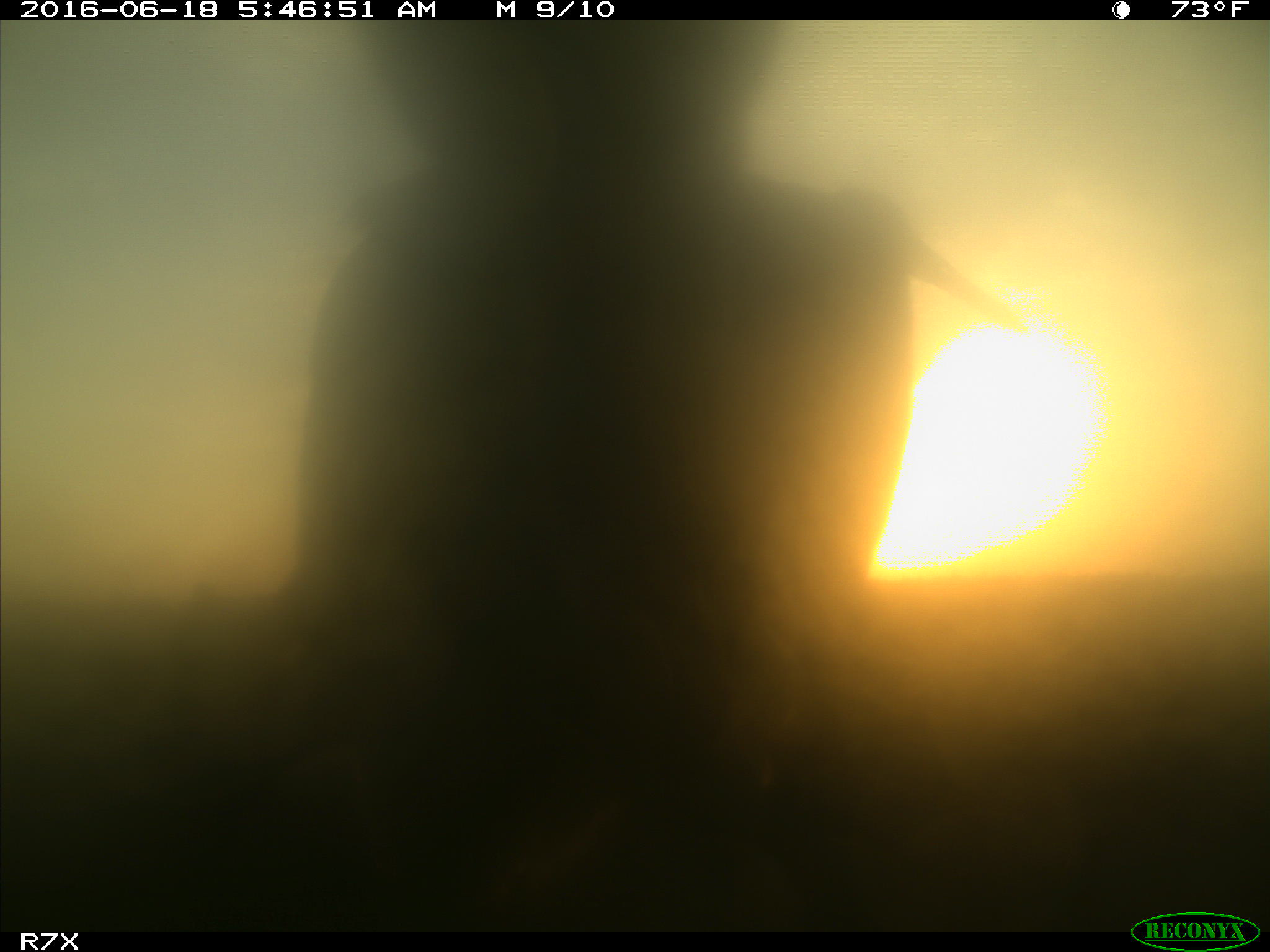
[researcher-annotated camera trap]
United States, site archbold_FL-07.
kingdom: Animalia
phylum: Chordata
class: Mammalia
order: Artiodactyla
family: Bovidae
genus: Bos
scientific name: Bos taurus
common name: domestic cow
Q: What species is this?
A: Bos taurus (domestic cow).